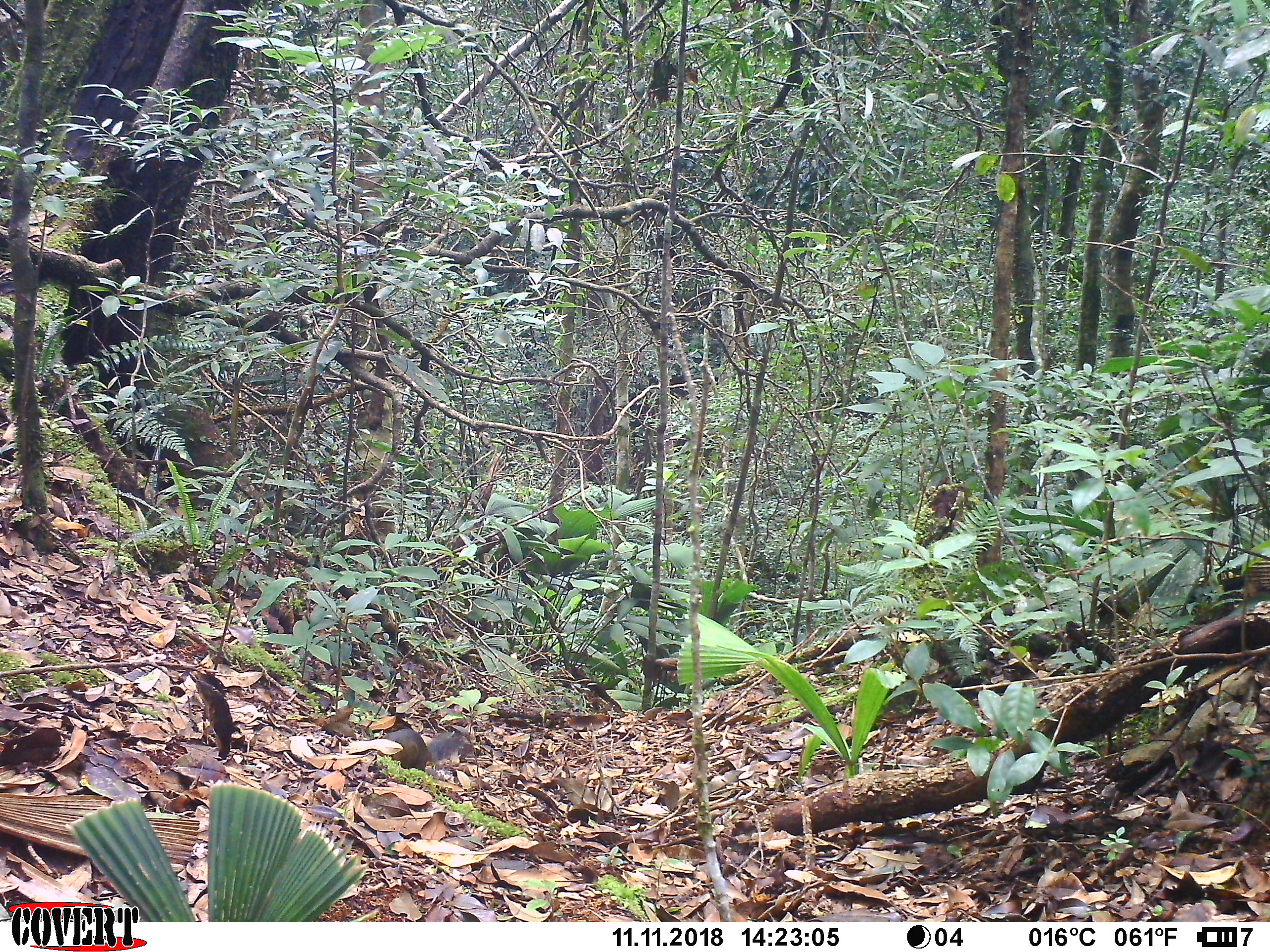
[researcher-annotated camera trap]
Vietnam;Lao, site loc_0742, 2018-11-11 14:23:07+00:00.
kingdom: Animalia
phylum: Chordata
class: Mammalia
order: Rodentia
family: Sciuridae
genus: Dremomys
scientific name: Dremomys rufigenis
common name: red-cheeked squirrel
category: red cheeked squirrel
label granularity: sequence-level